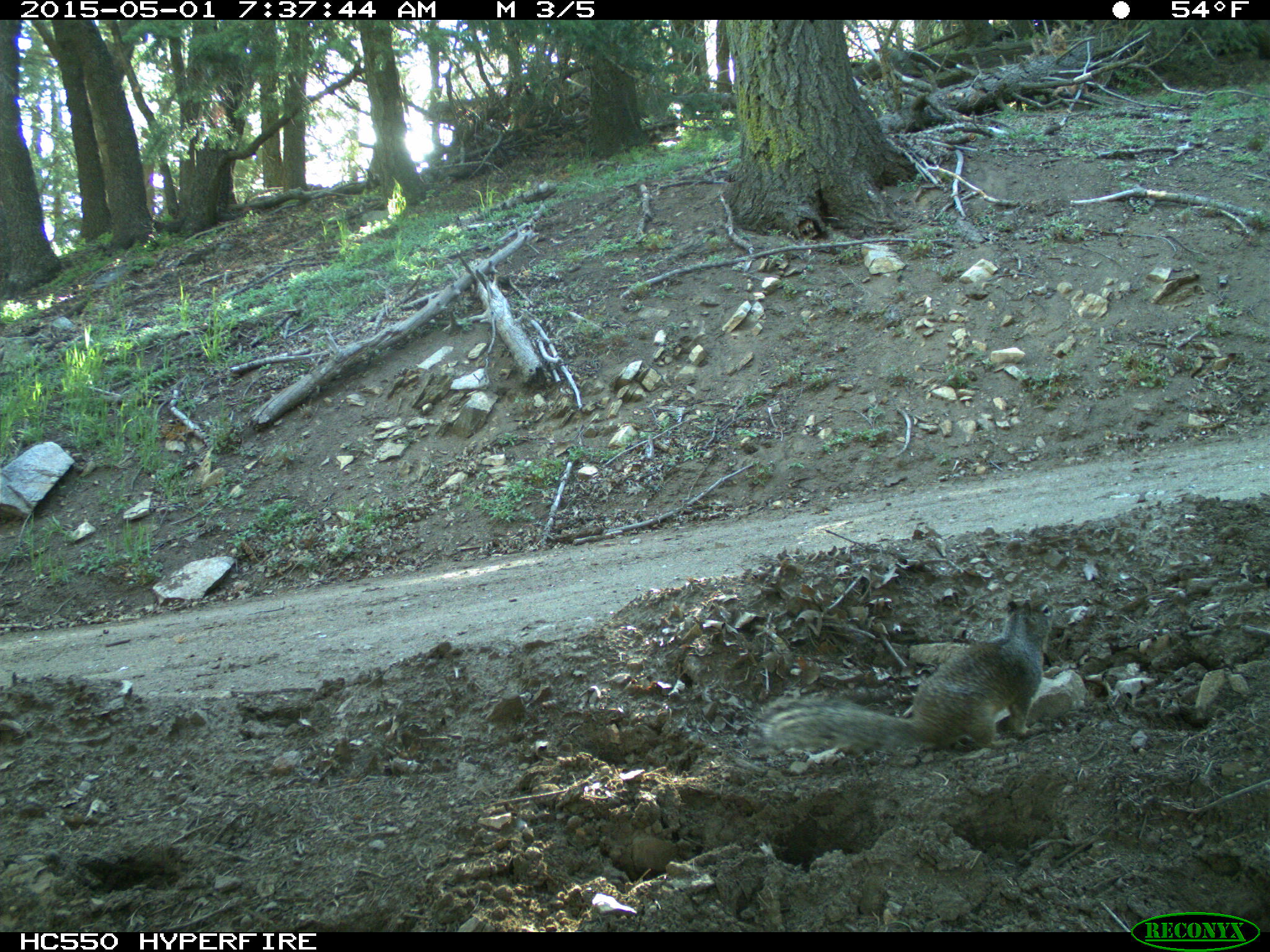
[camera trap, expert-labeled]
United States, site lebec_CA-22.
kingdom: Animalia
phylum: Chordata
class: Mammalia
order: Rodentia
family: Sciuridae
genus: Otospermophilus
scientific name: Otospermophilus beecheyi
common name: california ground squirrel